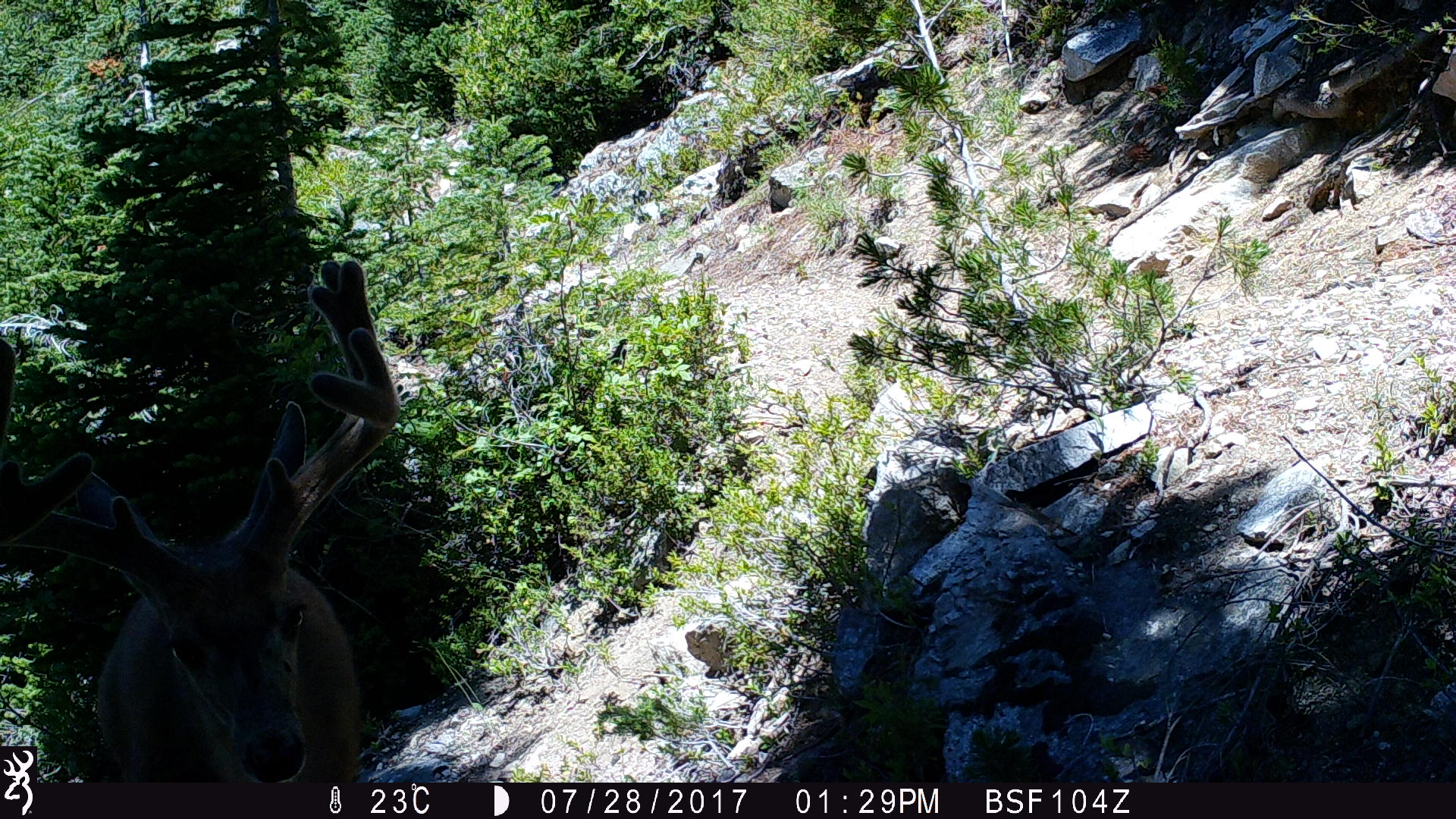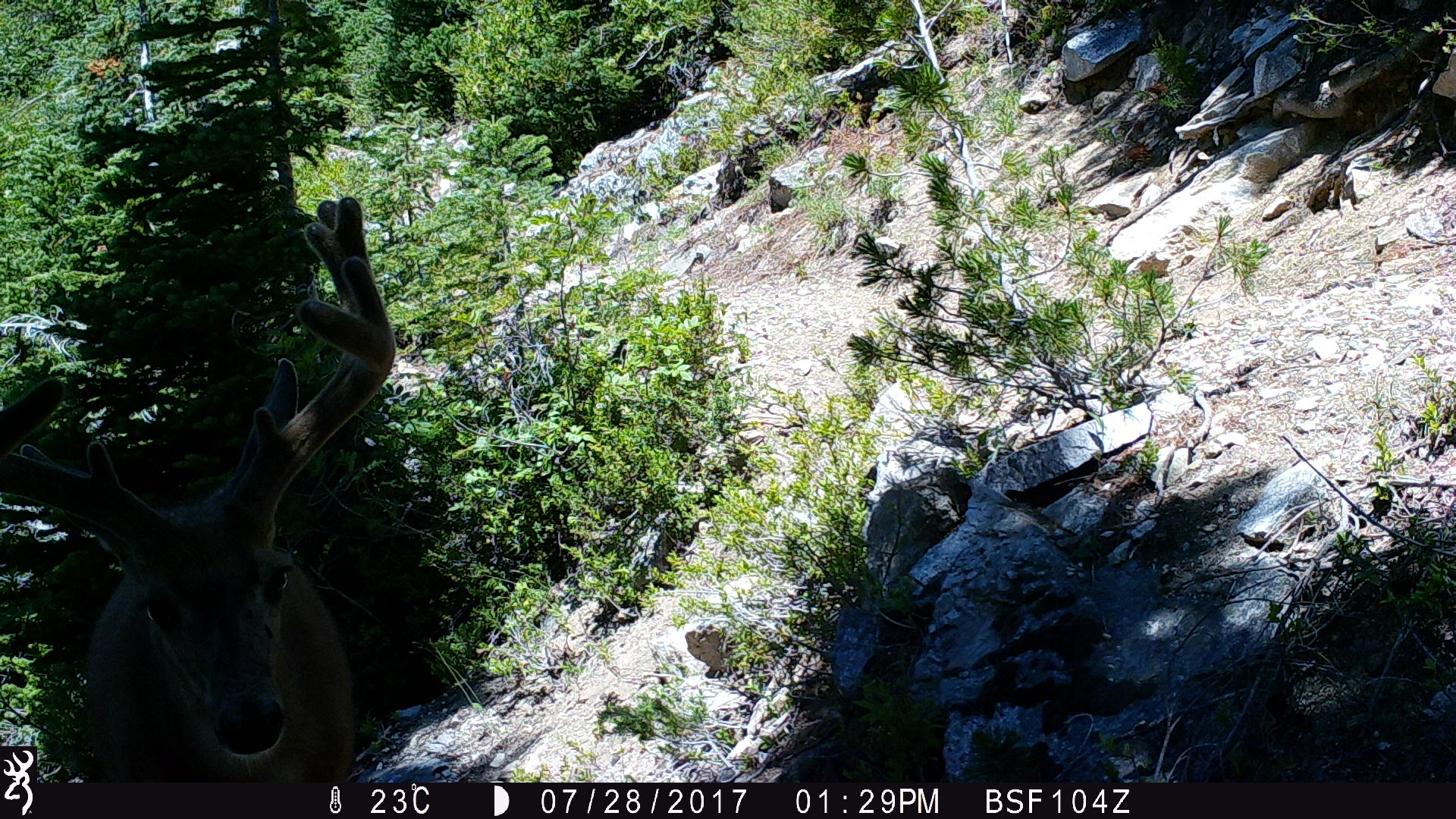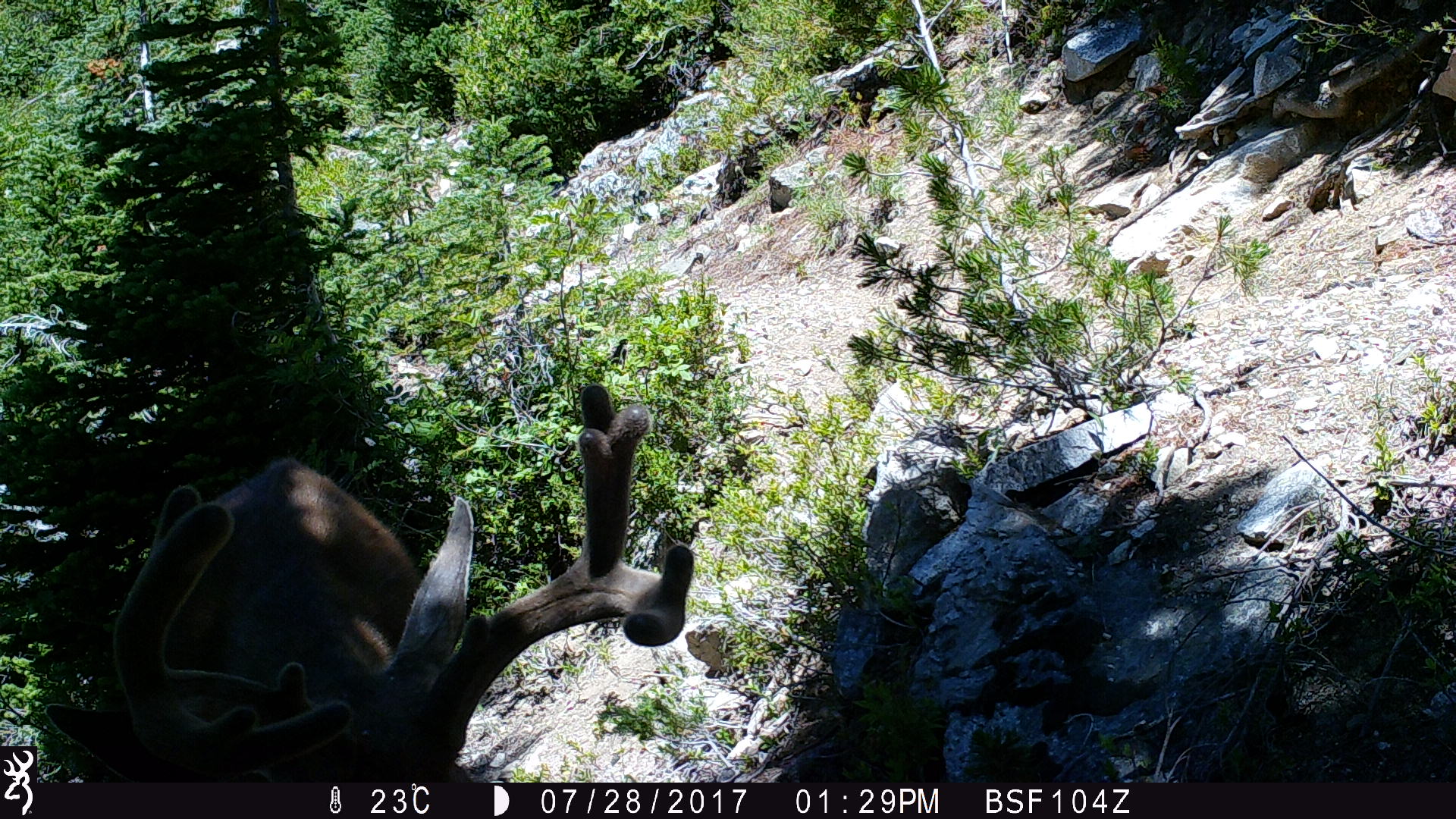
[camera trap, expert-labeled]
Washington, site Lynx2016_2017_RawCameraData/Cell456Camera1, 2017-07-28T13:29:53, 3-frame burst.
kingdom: Animalia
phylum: Chordata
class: Mammalia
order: Artiodactyla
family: Cervidae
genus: Odocoileus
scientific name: Odocoileus hemionus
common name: mule deer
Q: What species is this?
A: Odocoileus hemionus (mule deer).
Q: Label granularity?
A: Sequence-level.